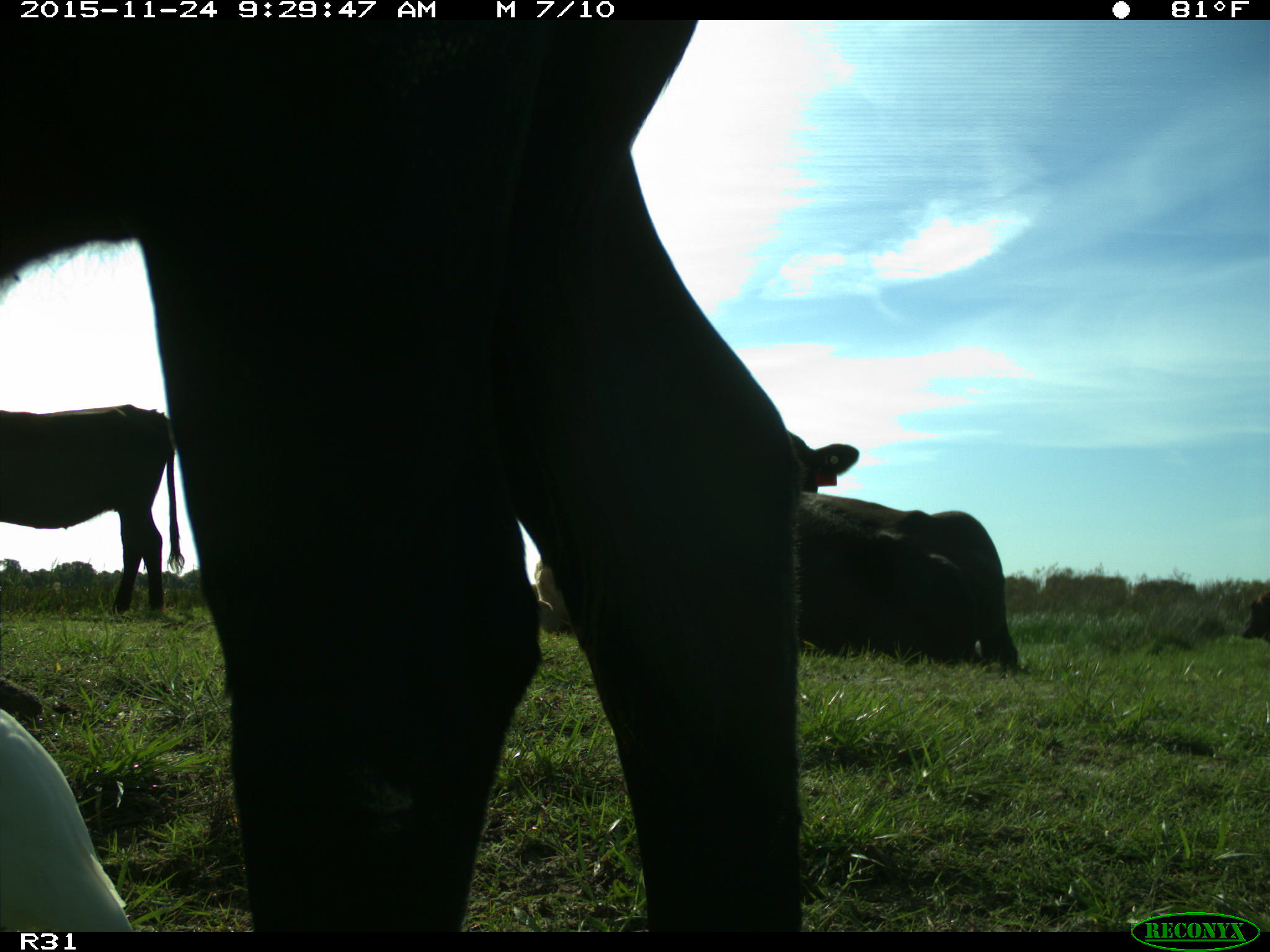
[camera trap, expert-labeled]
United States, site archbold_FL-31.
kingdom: Animalia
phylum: Chordata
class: Mammalia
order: Artiodactyla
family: Bovidae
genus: Bos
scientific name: Bos taurus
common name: domestic cow